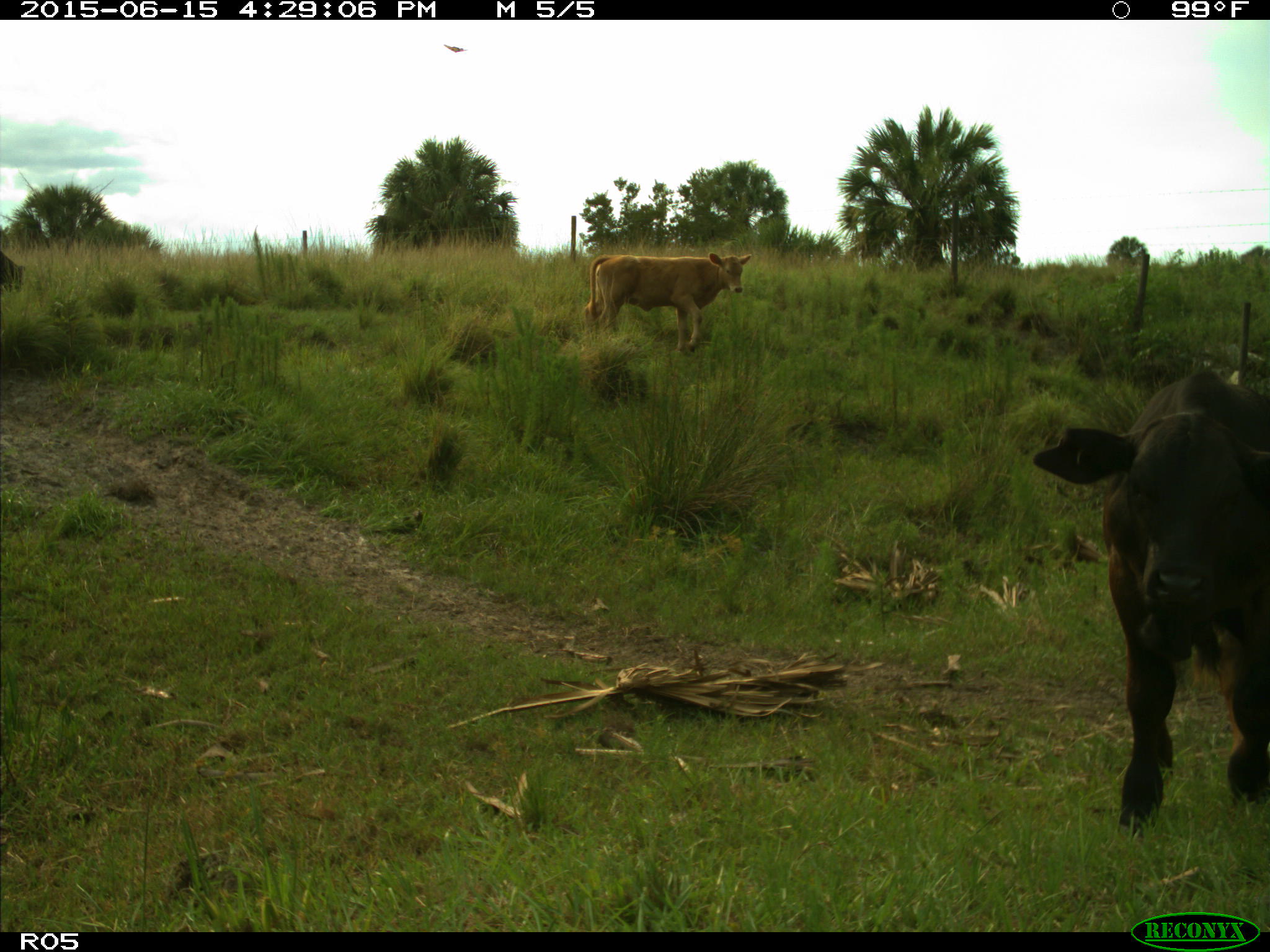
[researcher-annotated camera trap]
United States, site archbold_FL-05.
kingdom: Animalia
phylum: Chordata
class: Mammalia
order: Artiodactyla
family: Bovidae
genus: Bos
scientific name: Bos taurus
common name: domestic cow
Bos taurus (domestic cow).